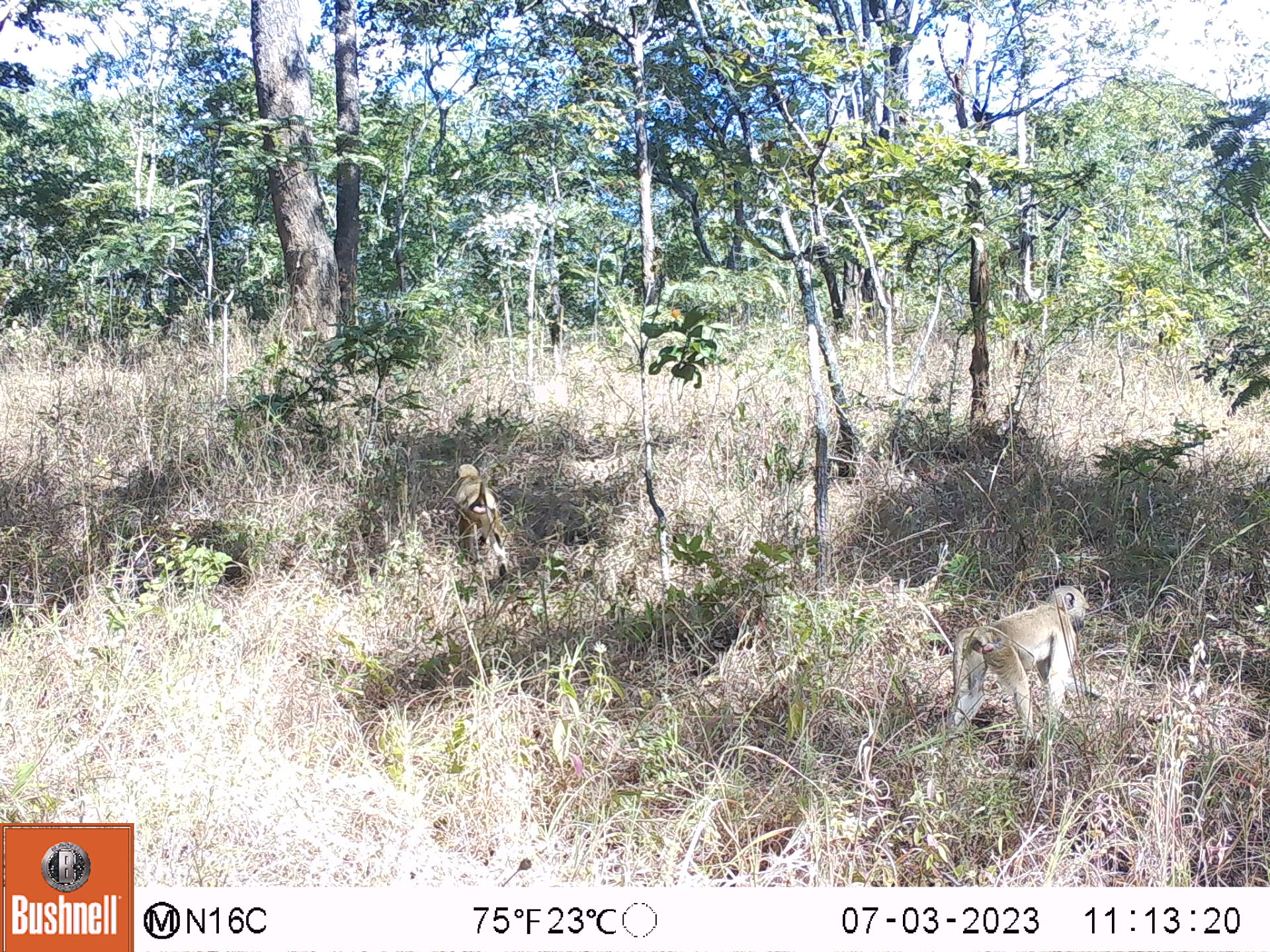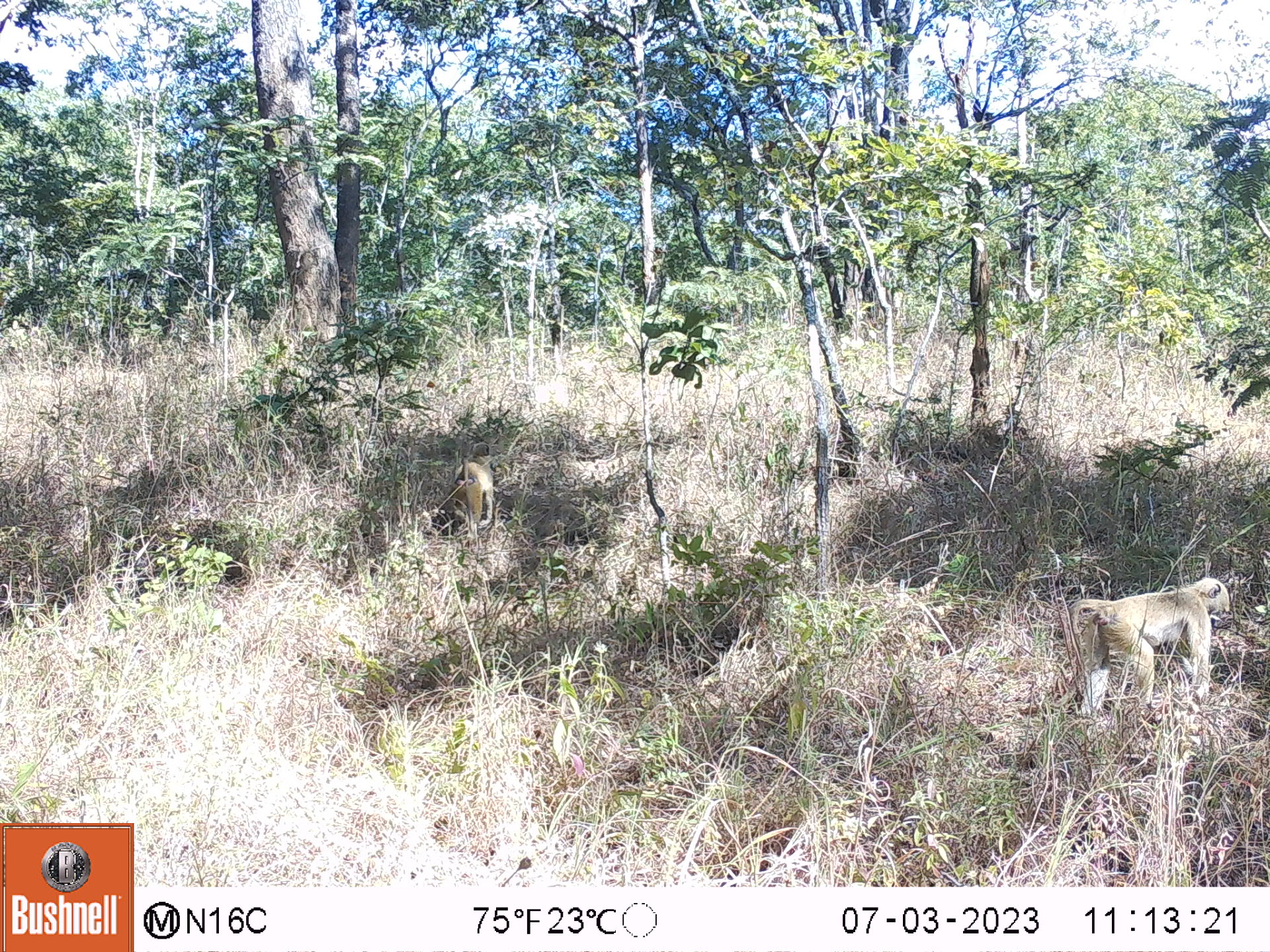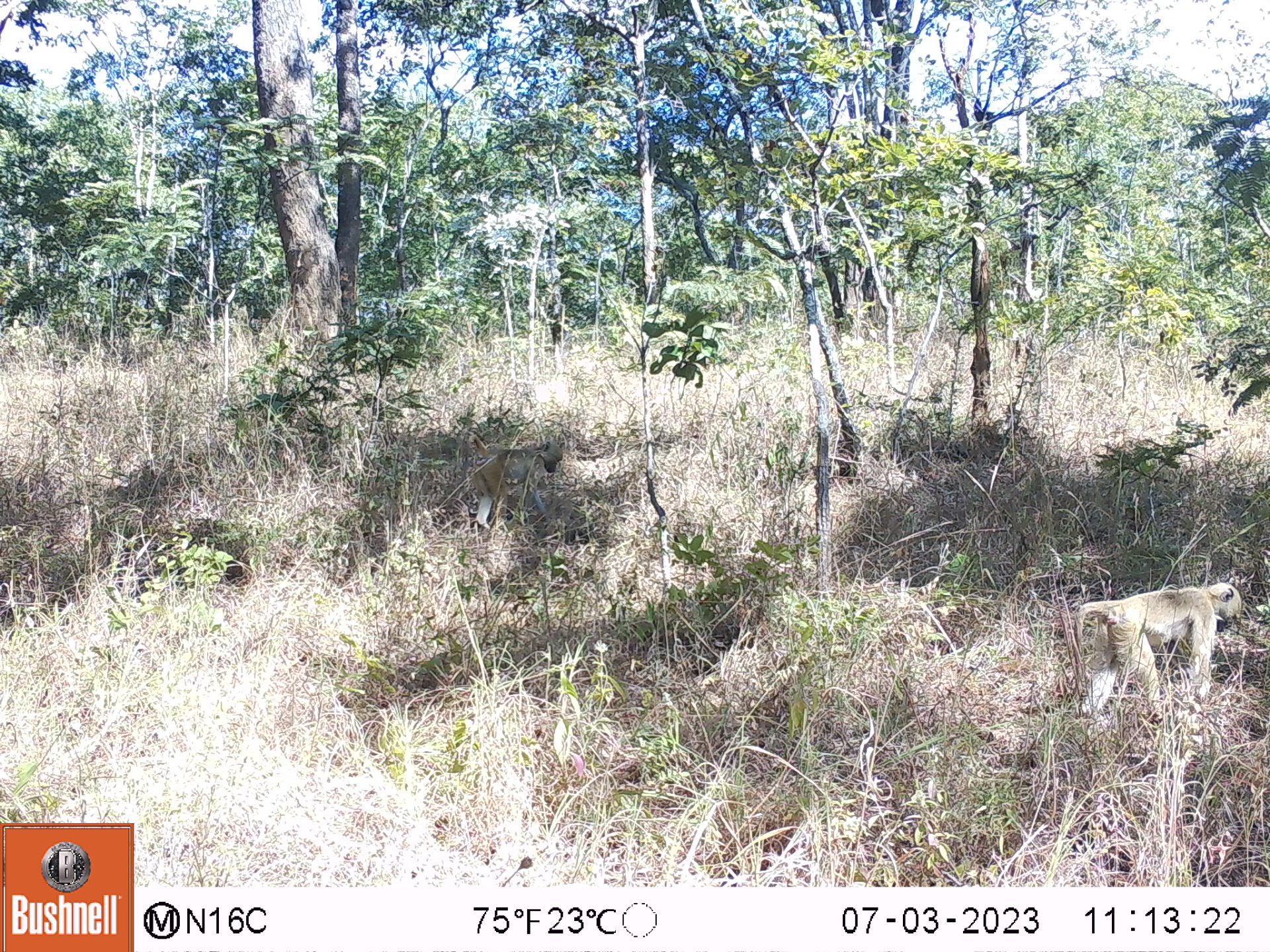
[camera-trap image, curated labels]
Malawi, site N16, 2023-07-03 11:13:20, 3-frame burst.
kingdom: Animalia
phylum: Chordata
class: Mammalia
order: Primates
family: Cercopithecidae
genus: Papio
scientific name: Papio cynocephalus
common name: yellow baboon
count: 2